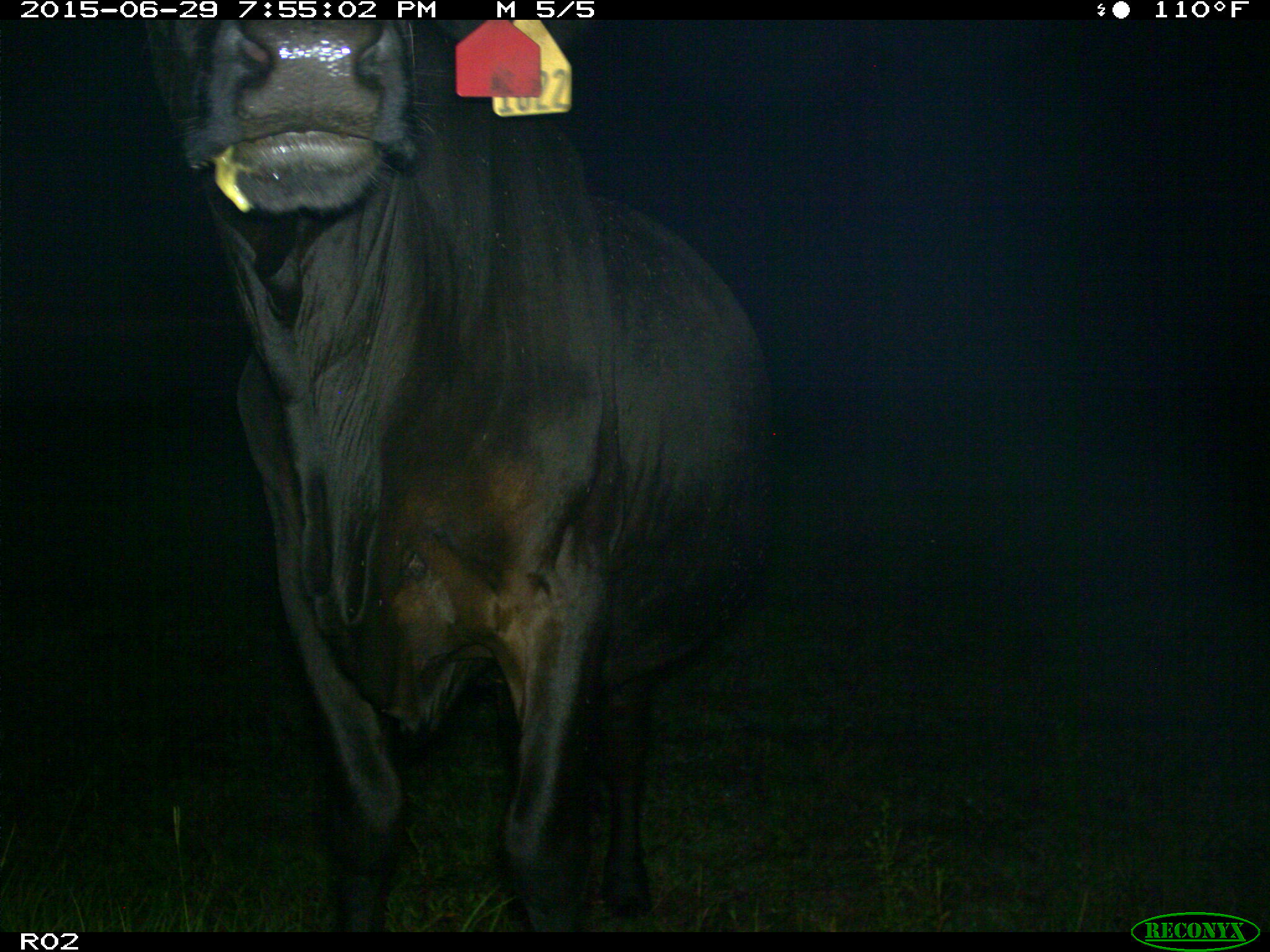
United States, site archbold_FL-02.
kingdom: Animalia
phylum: Chordata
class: Mammalia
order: Artiodactyla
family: Bovidae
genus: Bos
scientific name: Bos taurus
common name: domestic cow